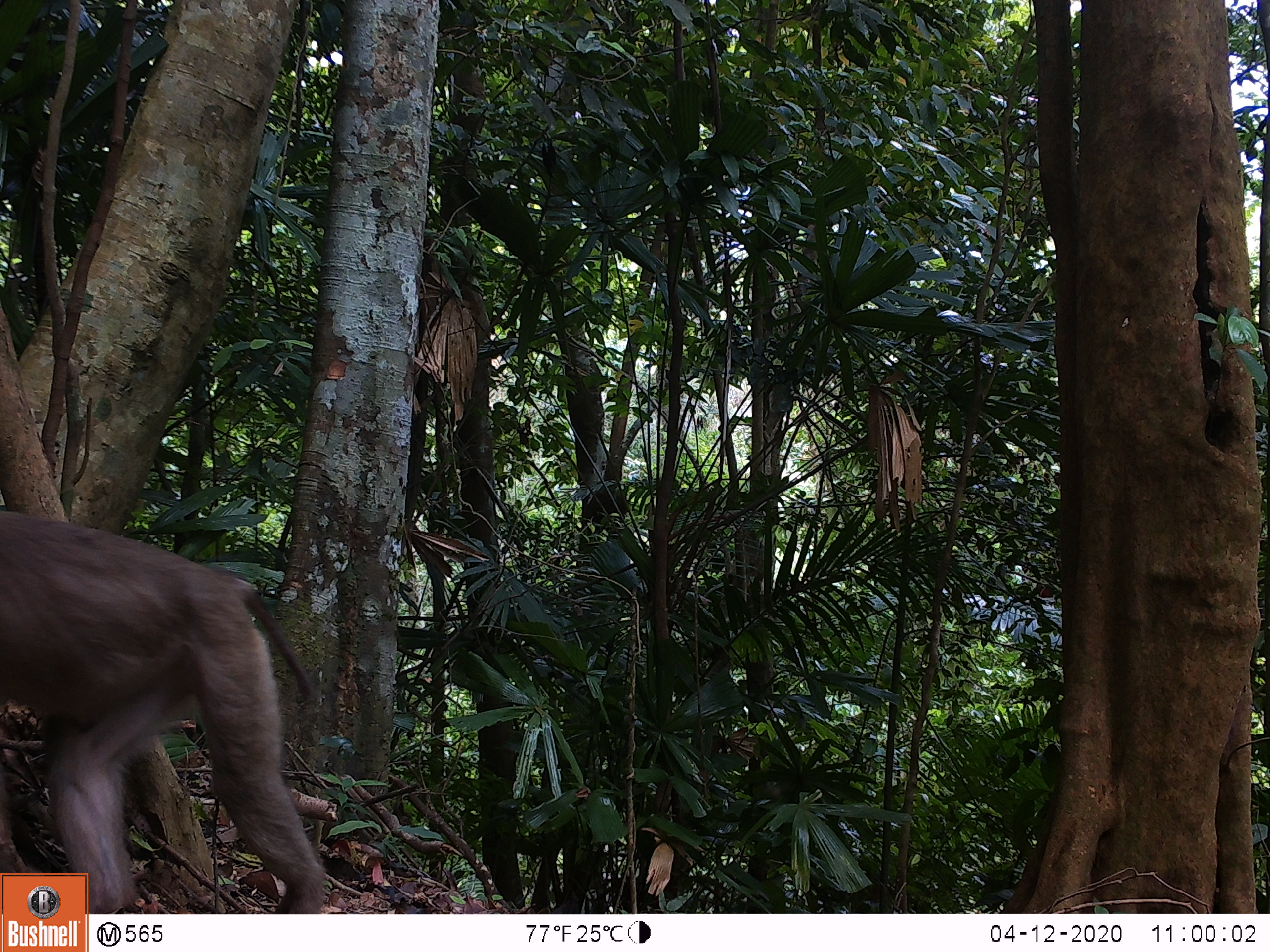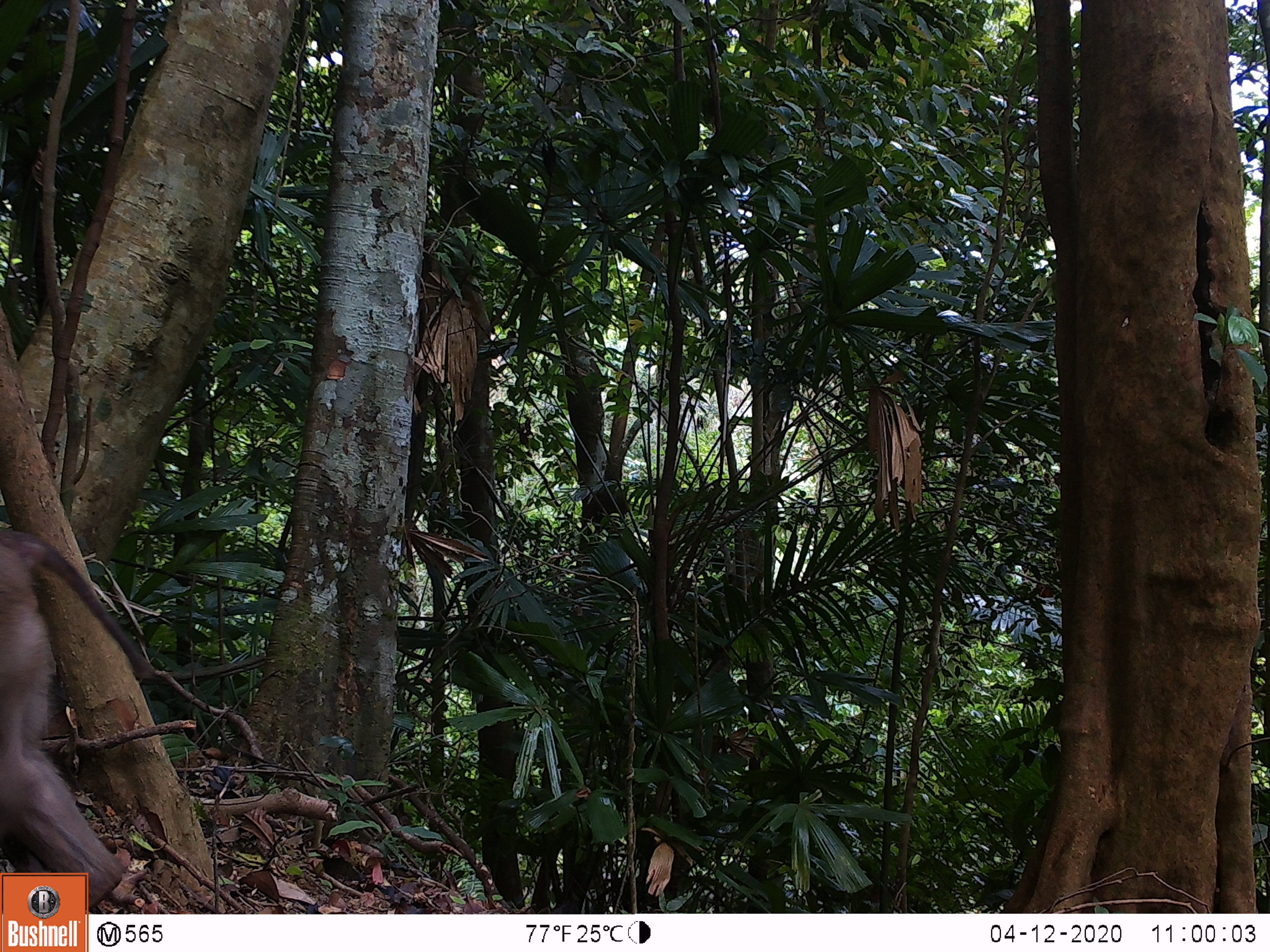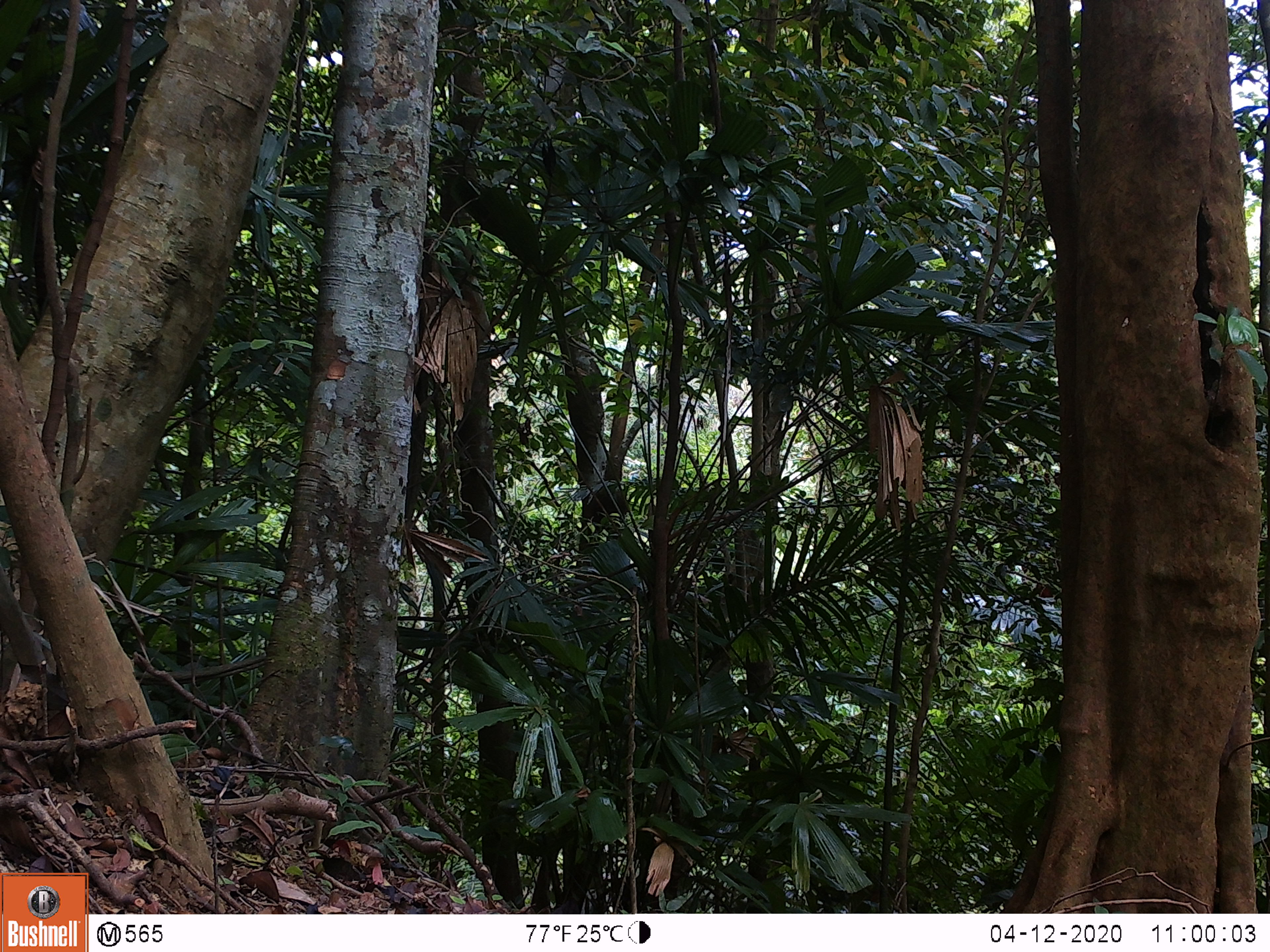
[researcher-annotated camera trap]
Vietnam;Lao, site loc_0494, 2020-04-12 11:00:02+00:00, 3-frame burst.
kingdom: Animalia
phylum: Chordata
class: Mammalia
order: Primates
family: Cercopithecidae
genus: Macaca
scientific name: Macaca nemestrina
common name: pig-tailed macaque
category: pig tailed macaque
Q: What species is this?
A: Pig tailed macaque (pig-tailed macaque) (Macaca nemestrina).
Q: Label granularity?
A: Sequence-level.